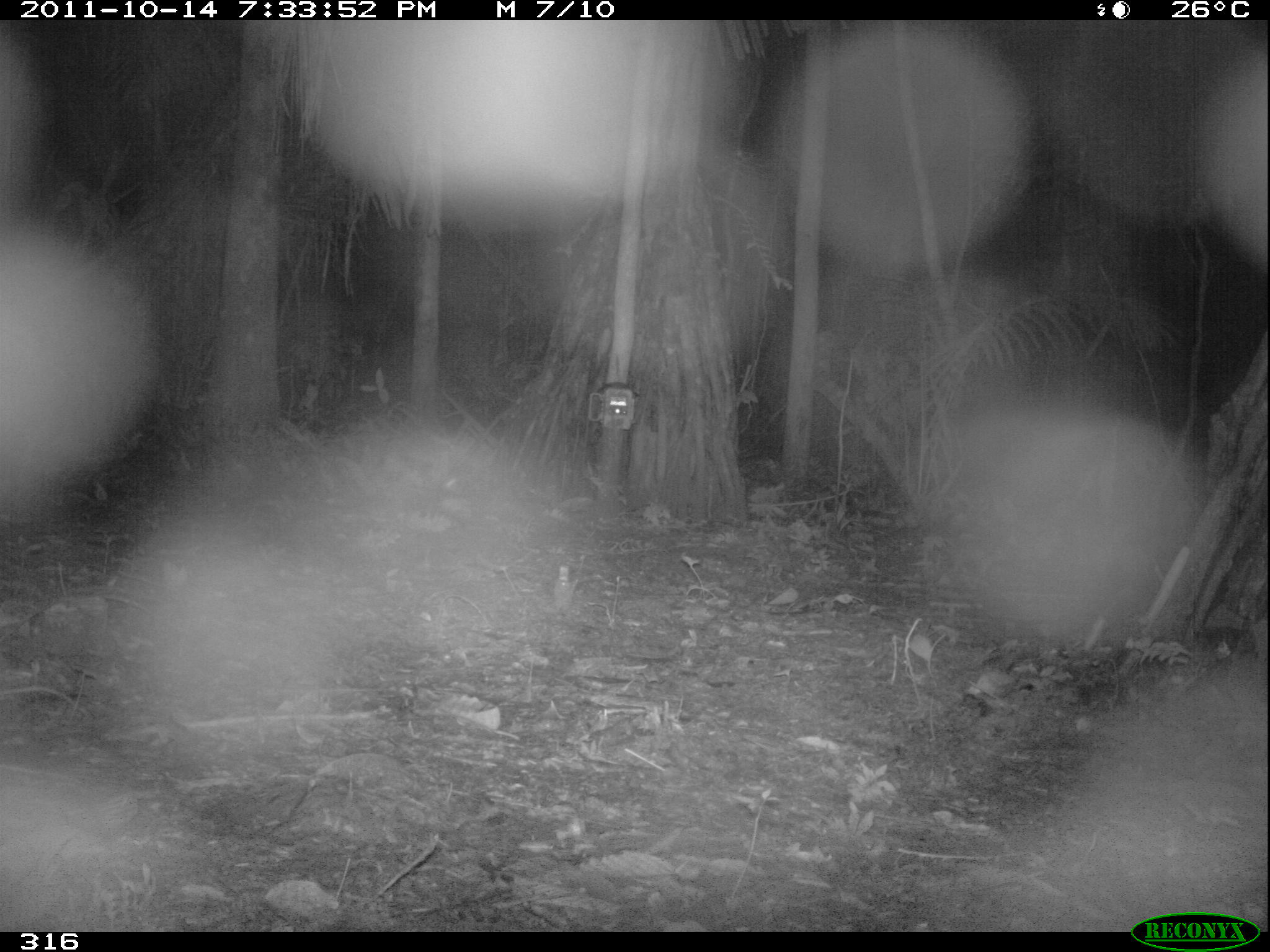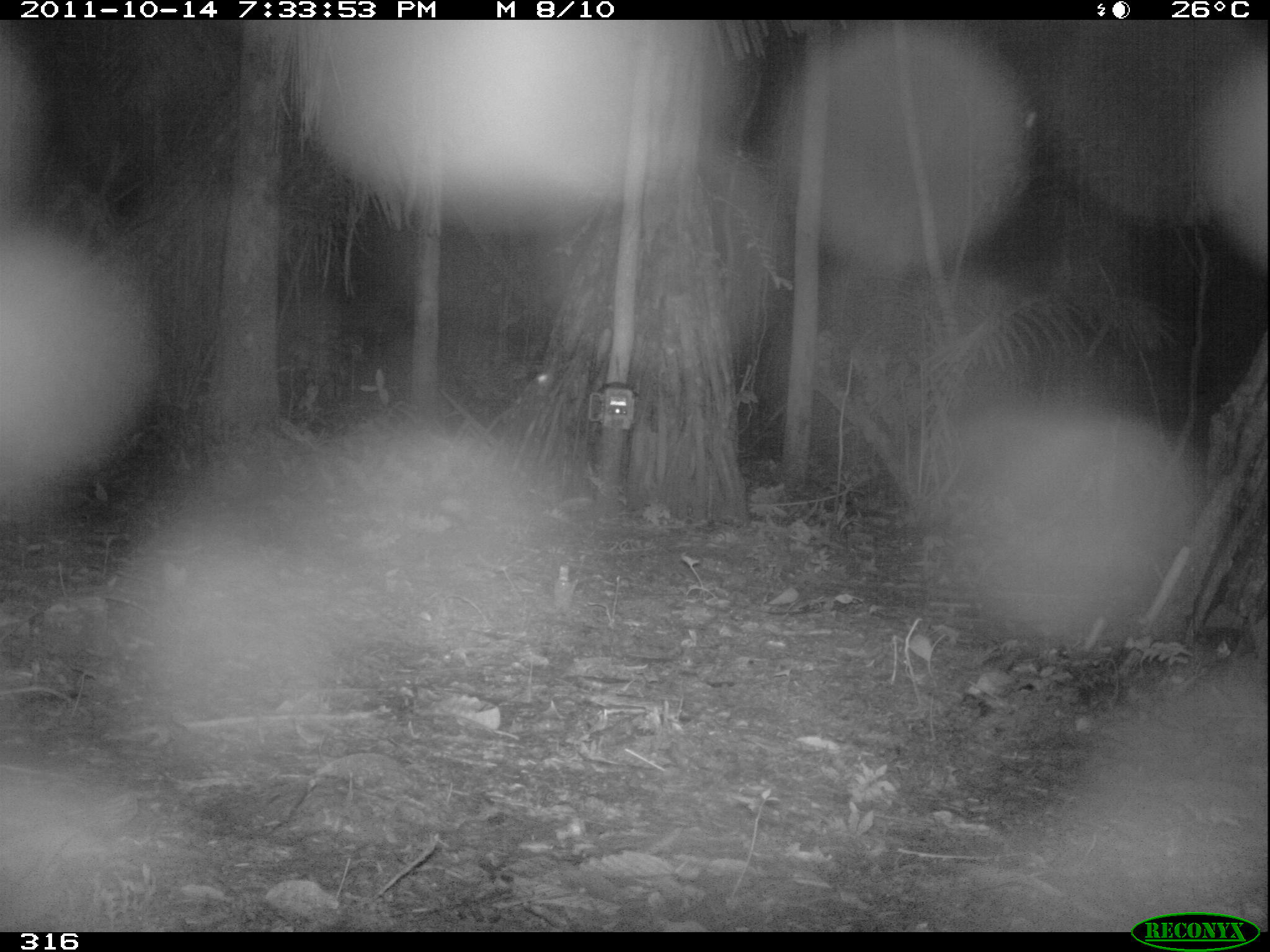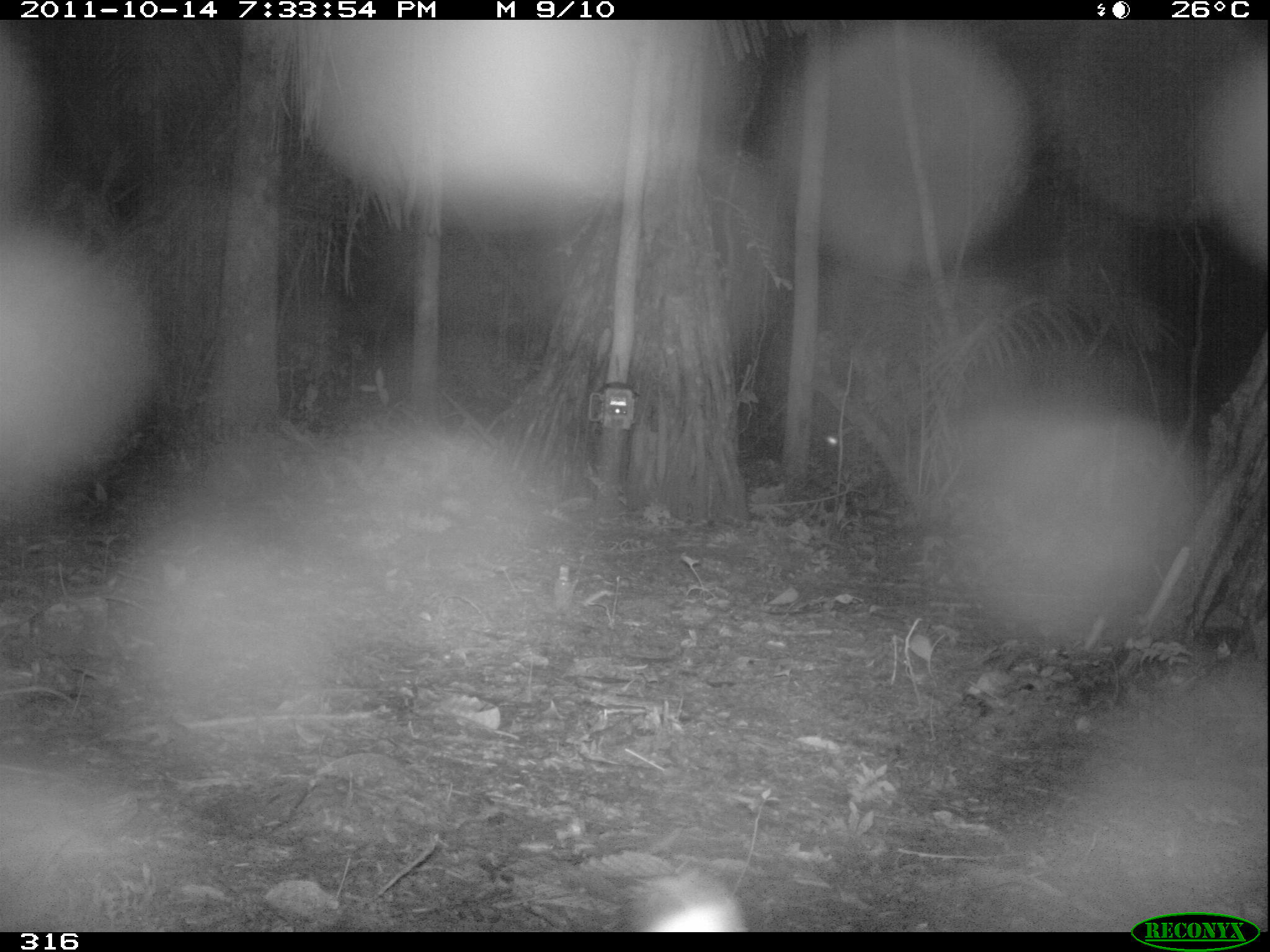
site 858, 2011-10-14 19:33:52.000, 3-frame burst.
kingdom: Animalia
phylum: Chordata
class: Mammalia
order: Carnivora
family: Felidae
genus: Leopardus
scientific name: Leopardus pardalis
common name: ocelot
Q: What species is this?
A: Leopardus pardalis (ocelot).